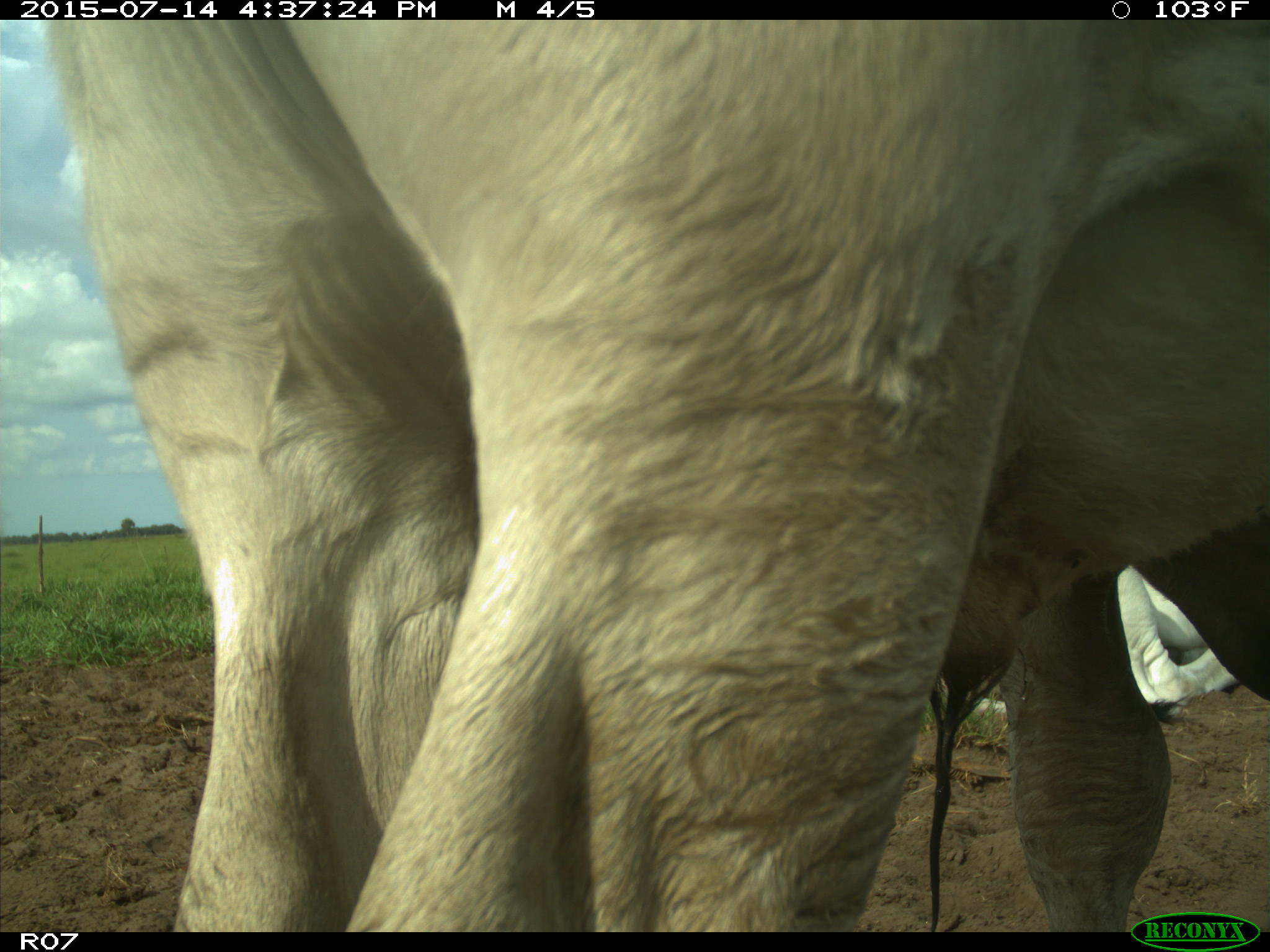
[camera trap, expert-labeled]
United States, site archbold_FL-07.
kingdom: Animalia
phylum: Chordata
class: Mammalia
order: Artiodactyla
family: Bovidae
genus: Bos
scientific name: Bos taurus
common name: domestic cow